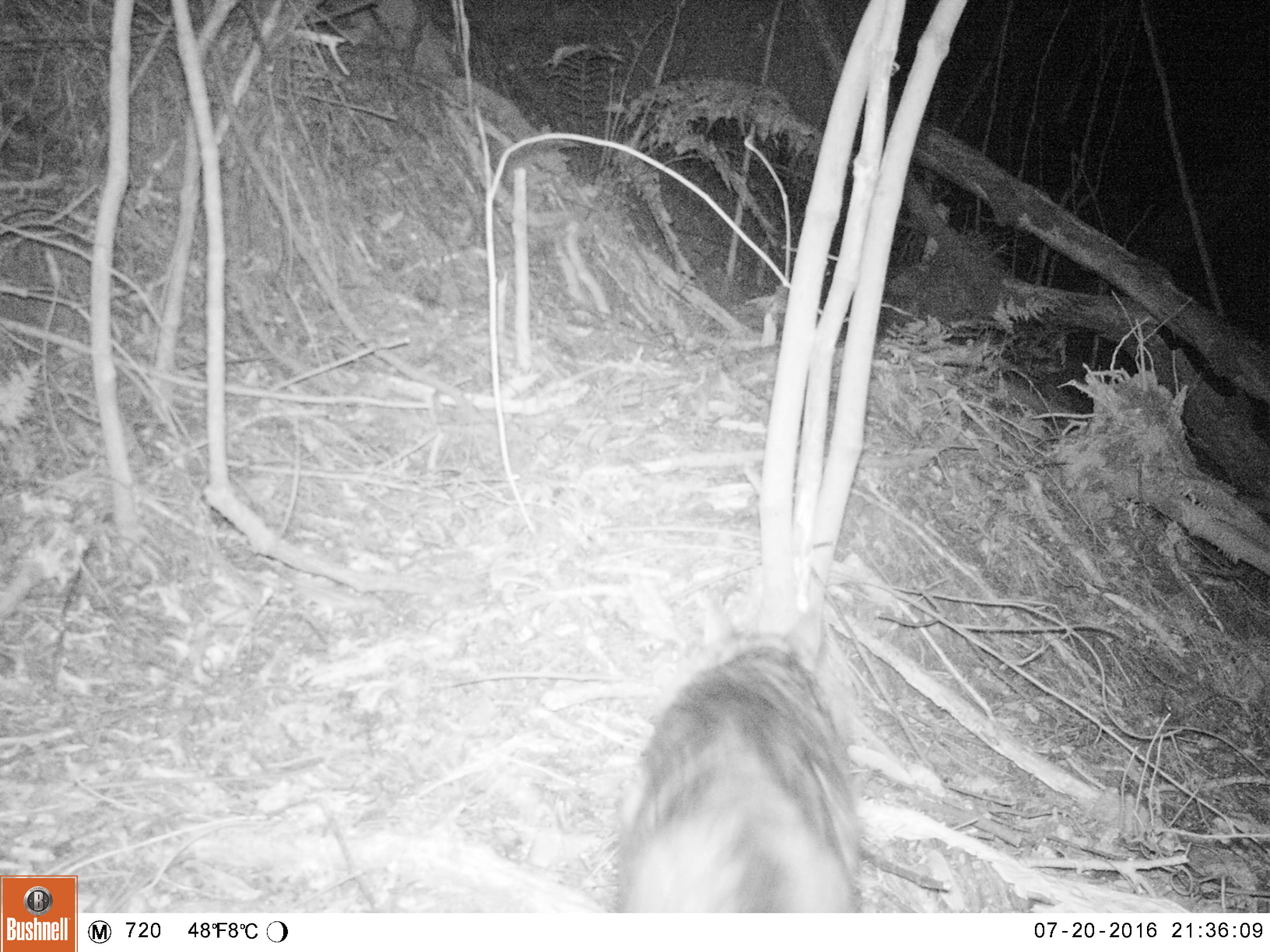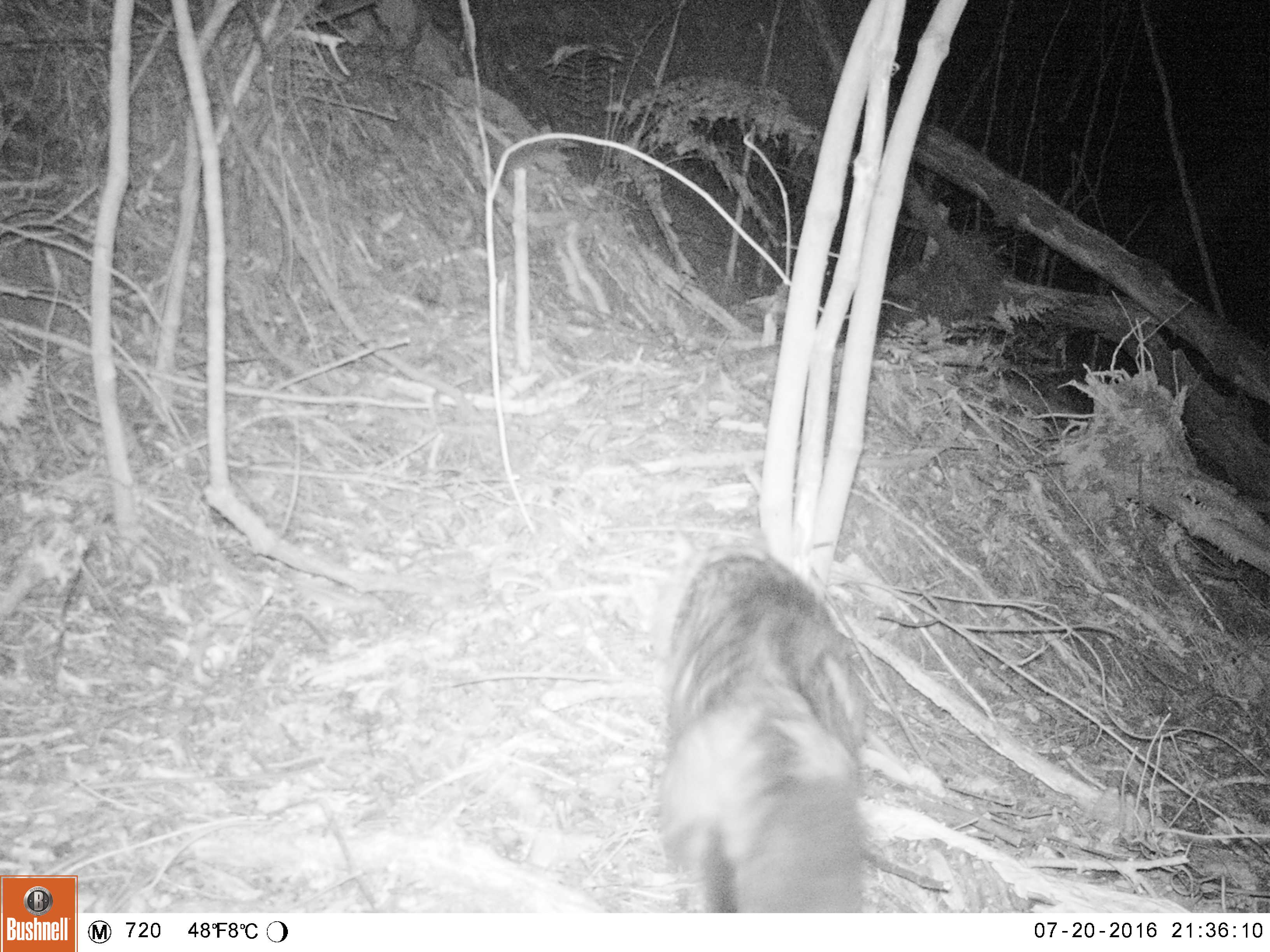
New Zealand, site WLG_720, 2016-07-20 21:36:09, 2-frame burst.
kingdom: Animalia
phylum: Chordata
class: Mammalia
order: Carnivora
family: Felidae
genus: Felis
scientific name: Felis catus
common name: domestic cat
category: cat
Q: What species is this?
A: Cat (domestic cat) (Felis catus).